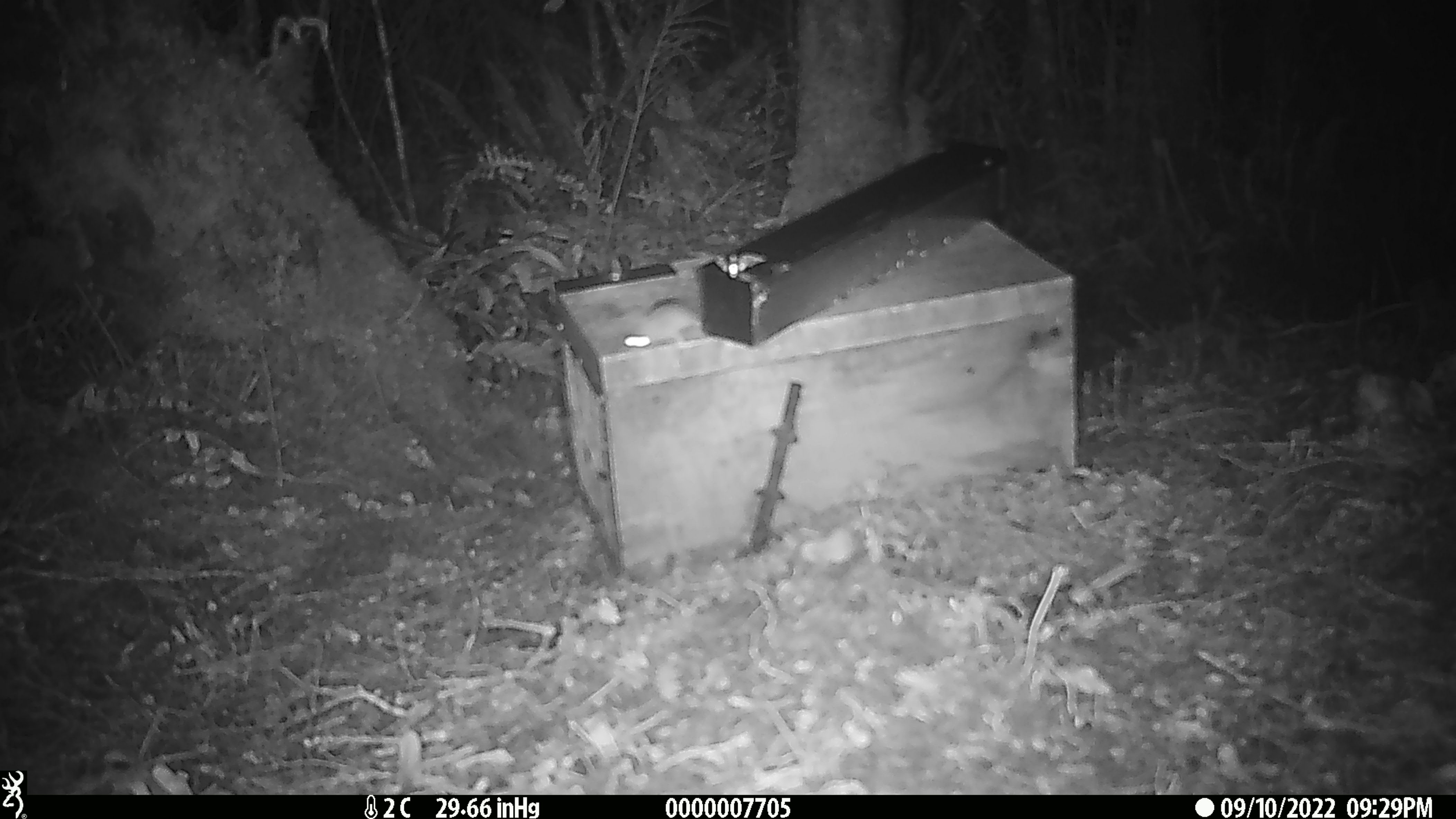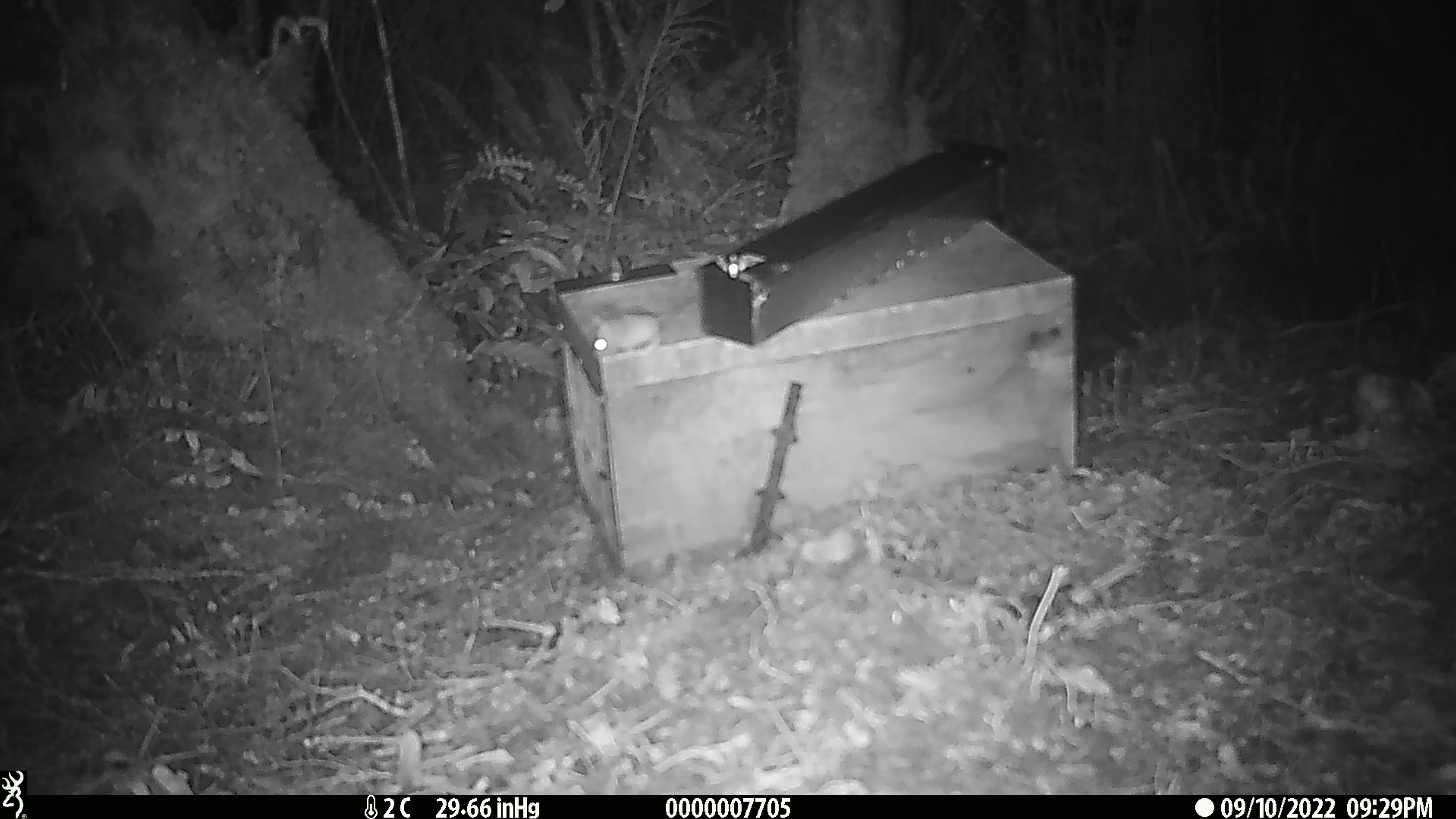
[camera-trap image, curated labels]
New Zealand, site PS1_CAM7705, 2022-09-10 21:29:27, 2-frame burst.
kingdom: Animalia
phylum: Chordata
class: Mammalia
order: Rodentia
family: Muridae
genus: Mus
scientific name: Mus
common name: mouse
Mouse (Mus).